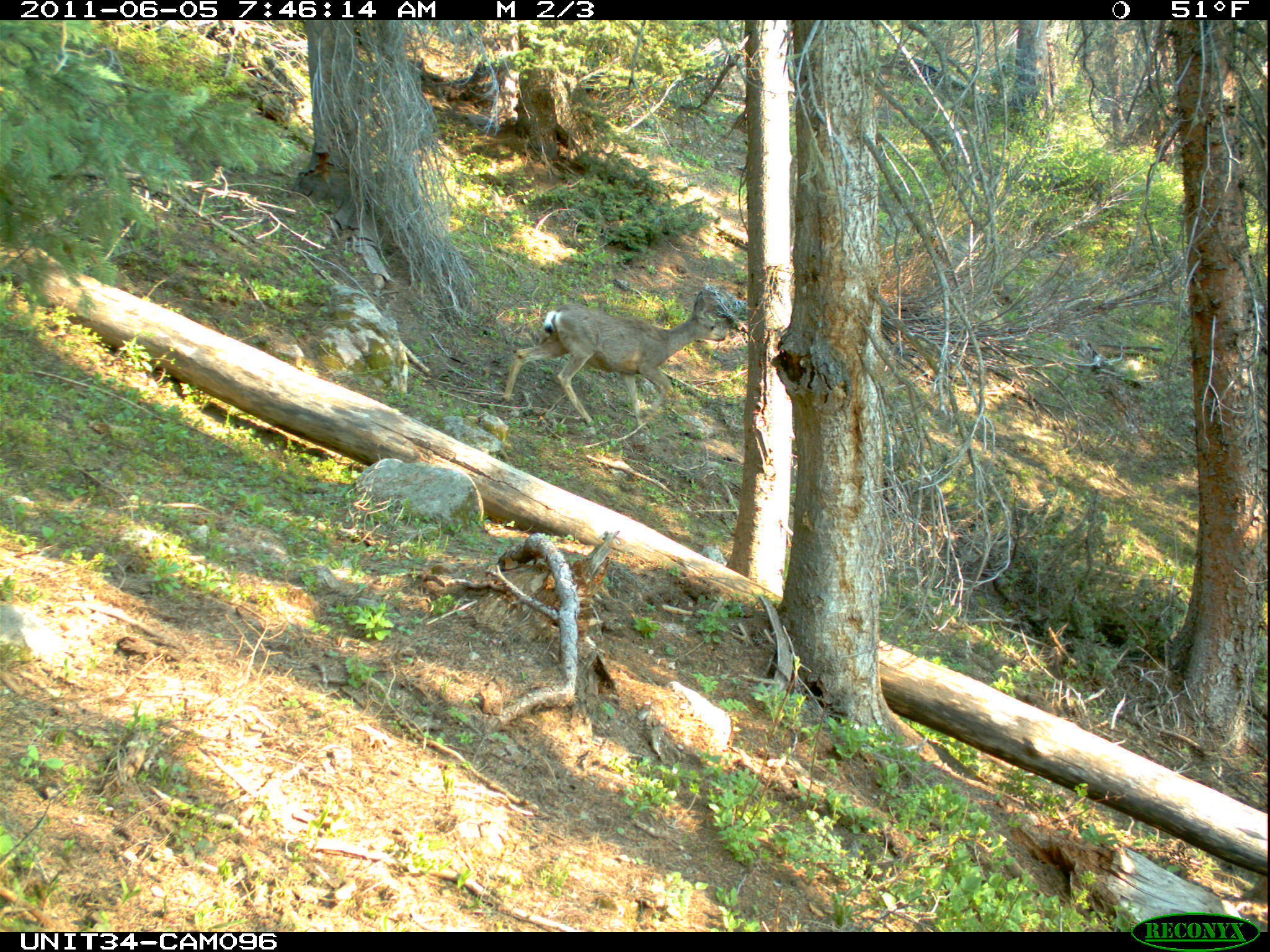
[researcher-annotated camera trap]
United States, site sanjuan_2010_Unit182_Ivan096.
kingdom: Animalia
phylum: Chordata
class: Mammalia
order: Artiodactyla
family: Cervidae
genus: Odocoileus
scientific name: Odocoileus hemionus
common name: mule deer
Odocoileus hemionus (mule deer).